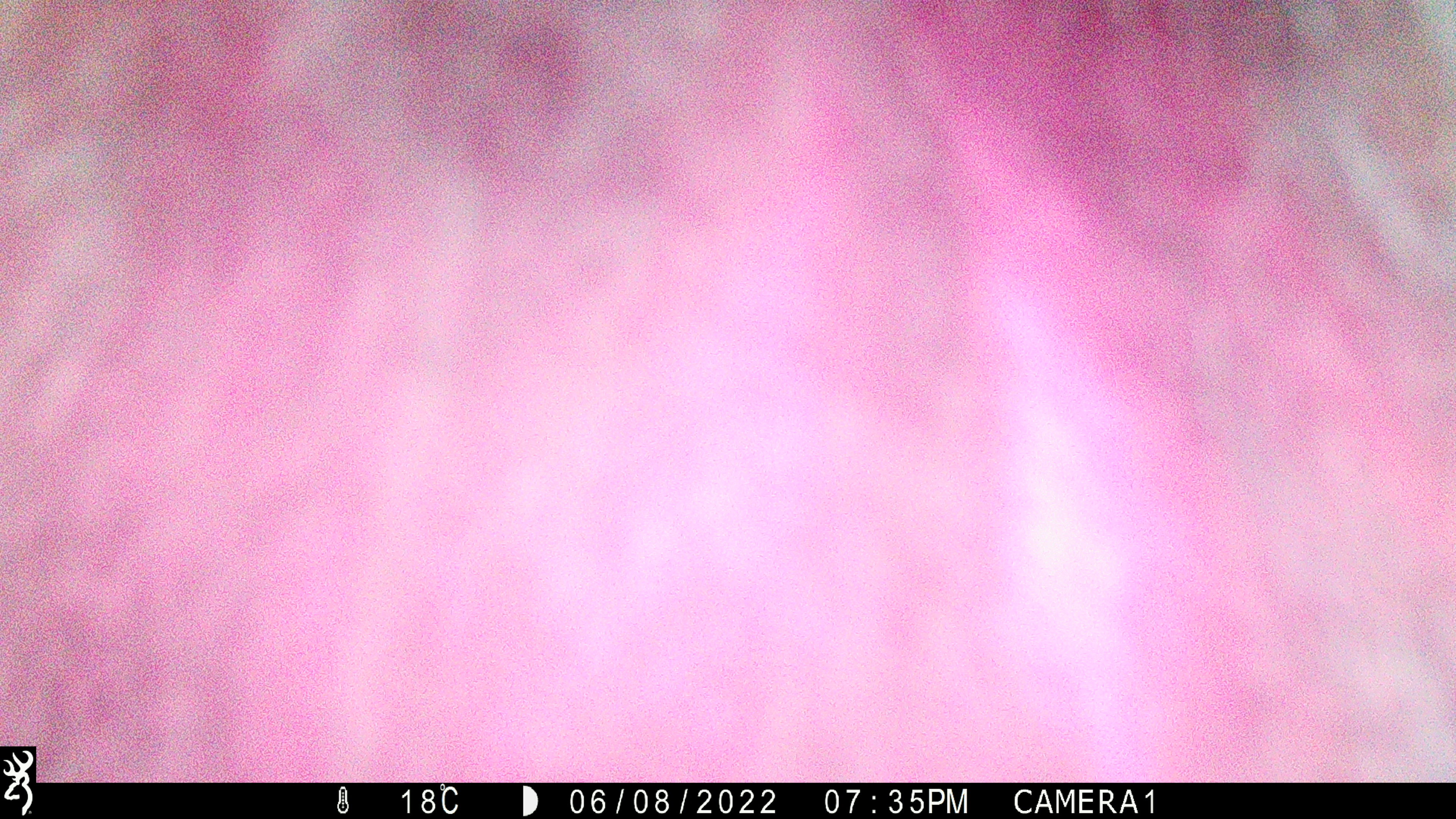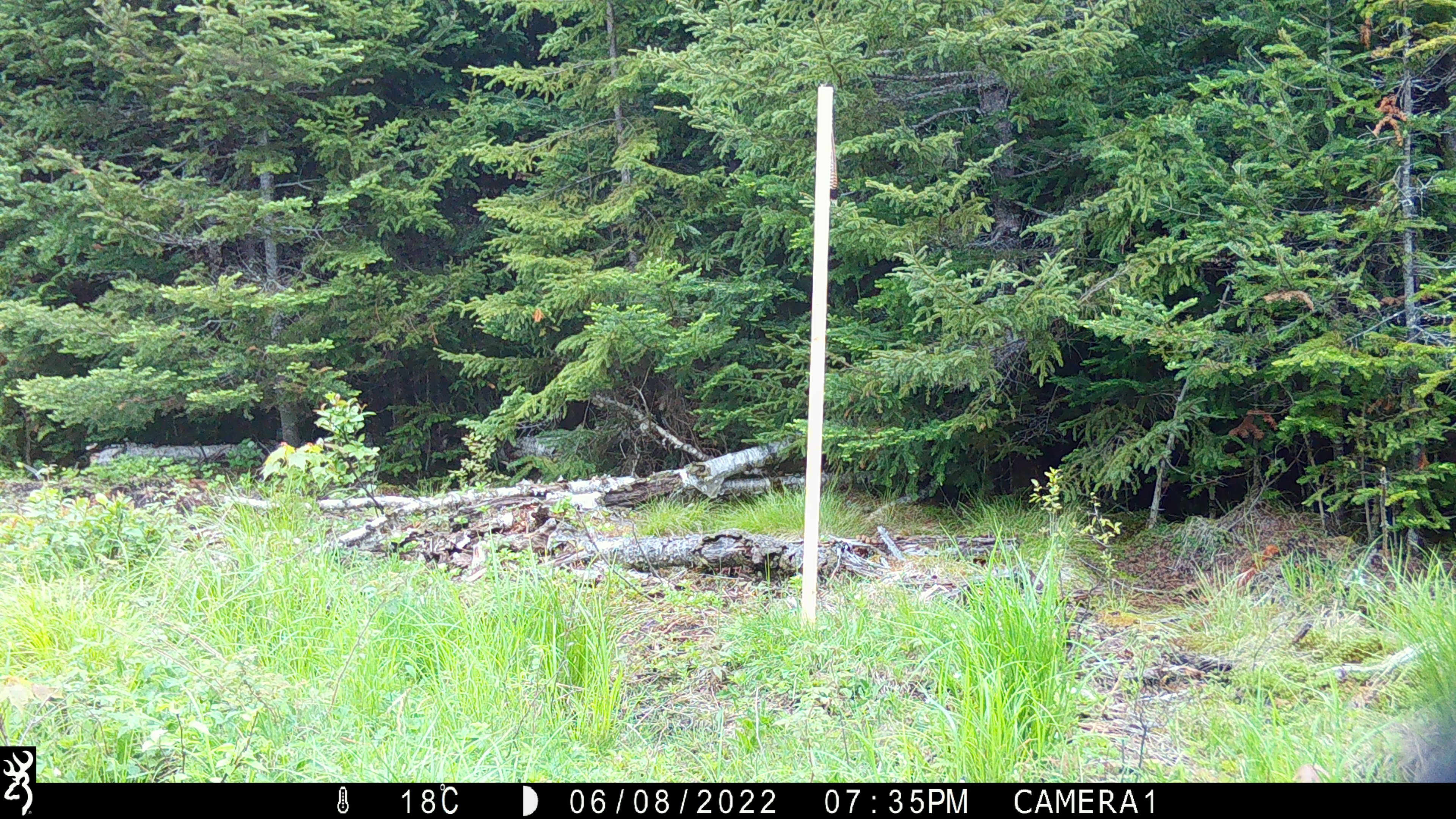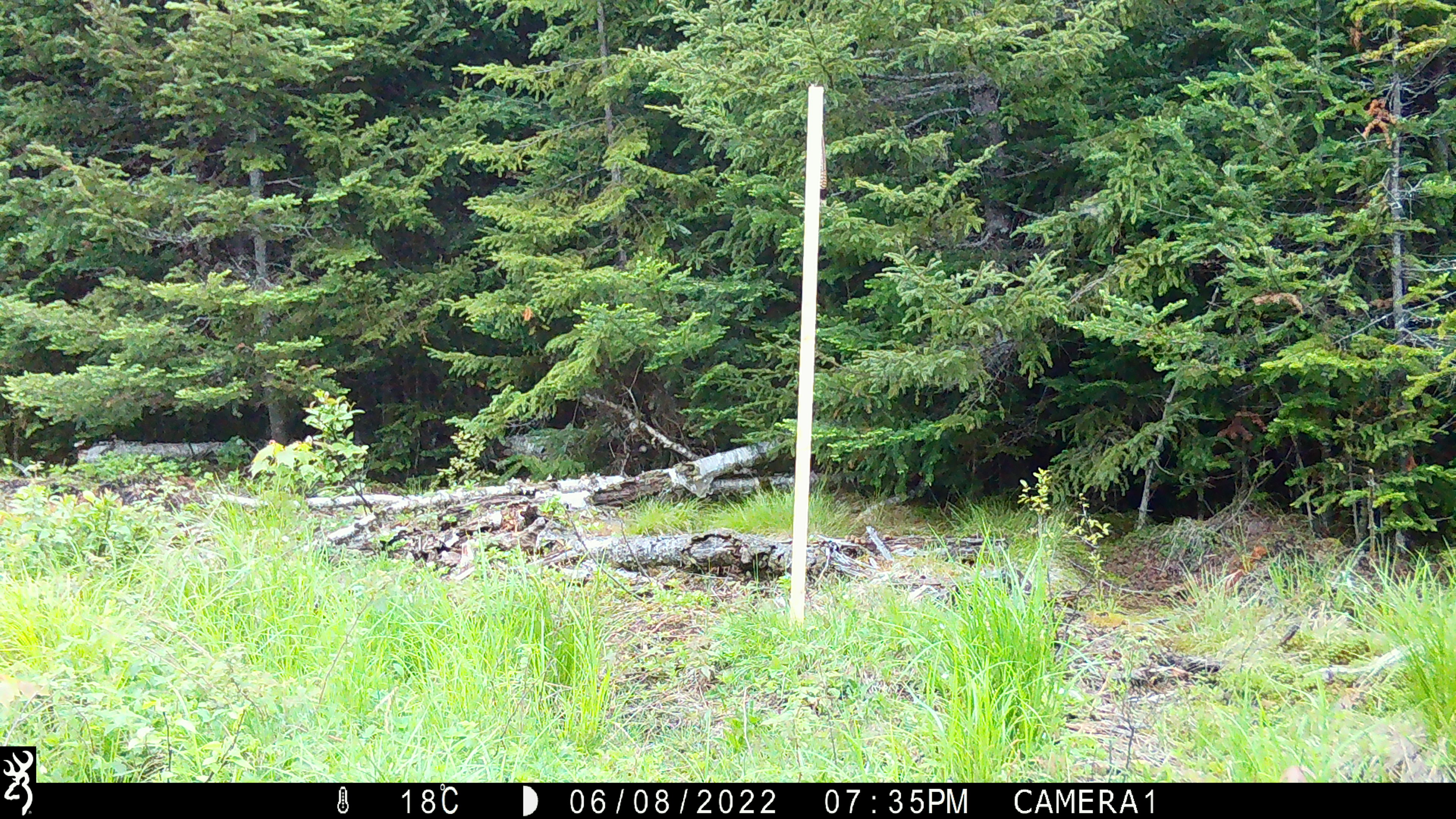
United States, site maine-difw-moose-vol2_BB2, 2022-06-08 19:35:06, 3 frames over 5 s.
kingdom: Animalia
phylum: Chordata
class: Mammalia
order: Carnivora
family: Ursidae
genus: Ursus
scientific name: Ursus americanus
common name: black bear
Black bear (Ursus americanus).